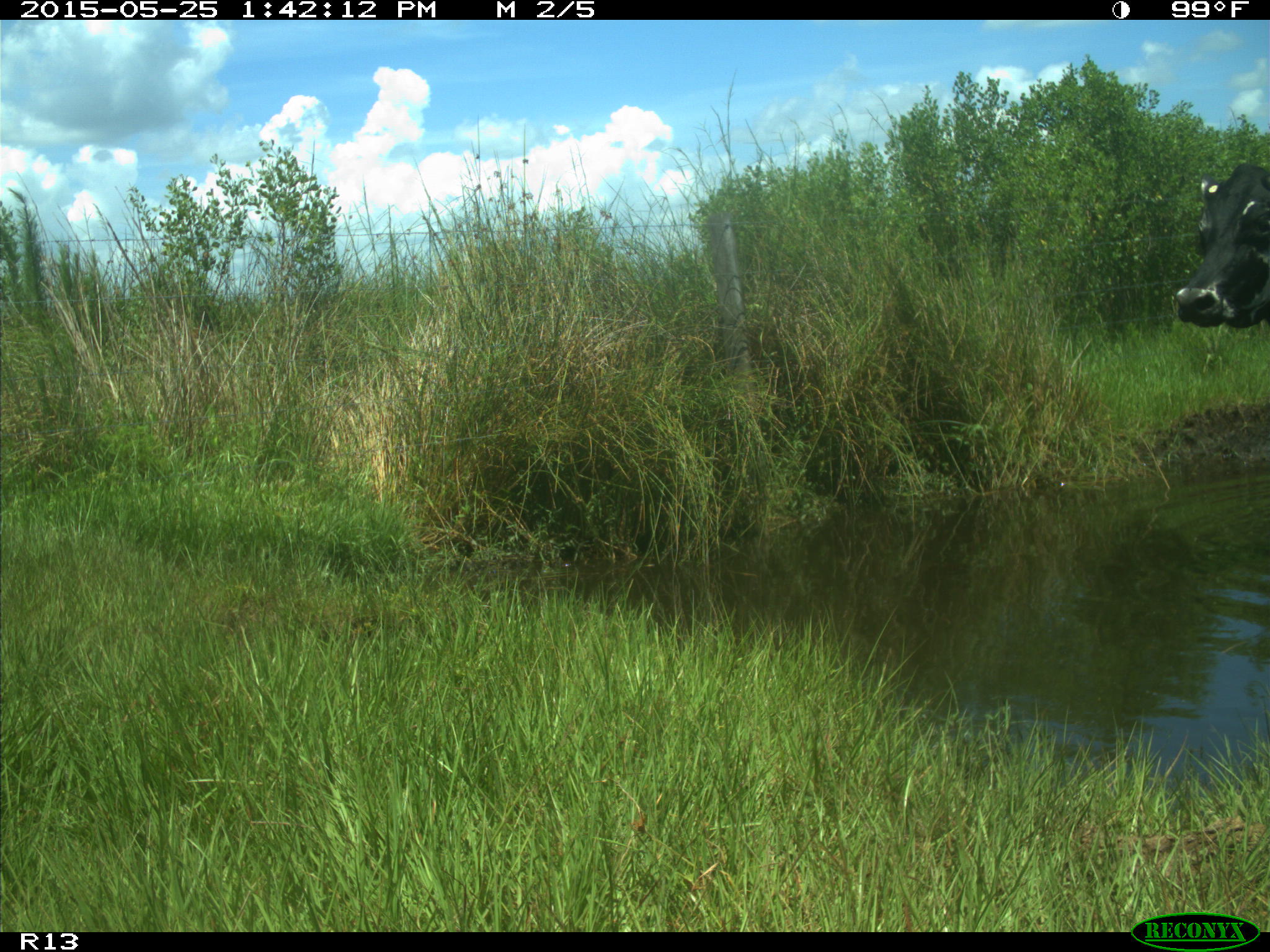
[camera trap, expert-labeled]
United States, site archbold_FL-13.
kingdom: Animalia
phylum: Chordata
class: Mammalia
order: Artiodactyla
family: Bovidae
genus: Bos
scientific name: Bos taurus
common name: domestic cow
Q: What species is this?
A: Bos taurus (domestic cow).